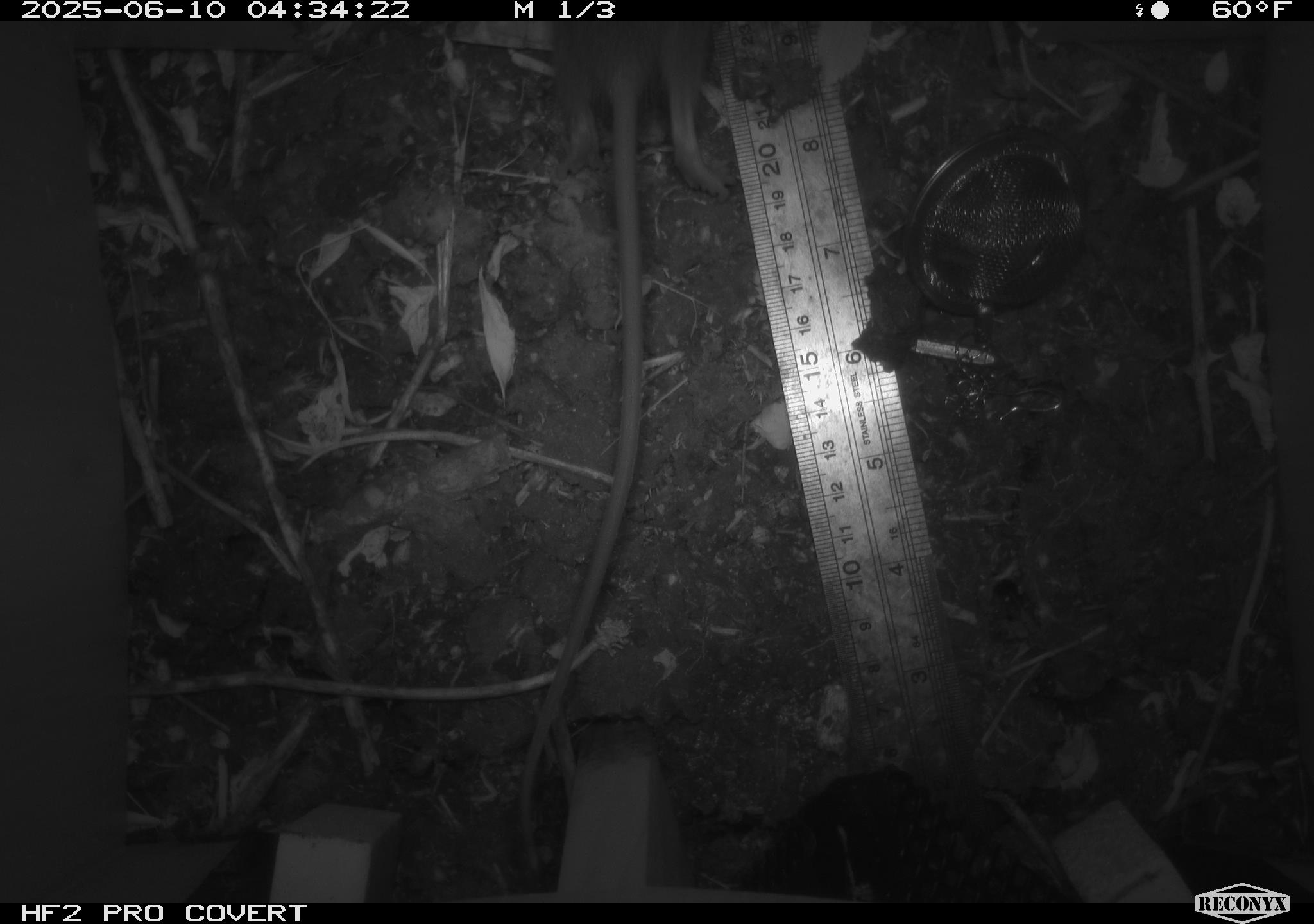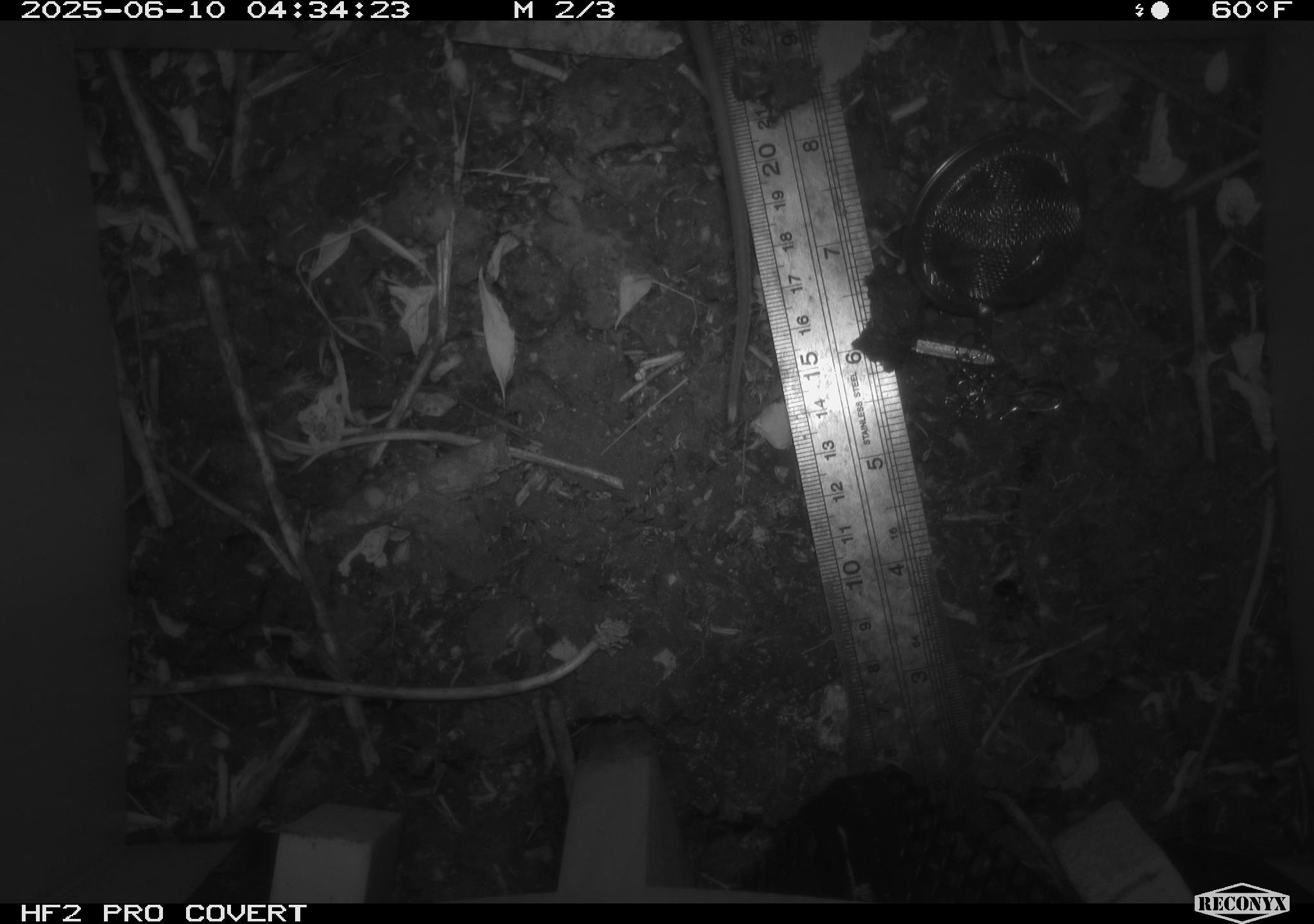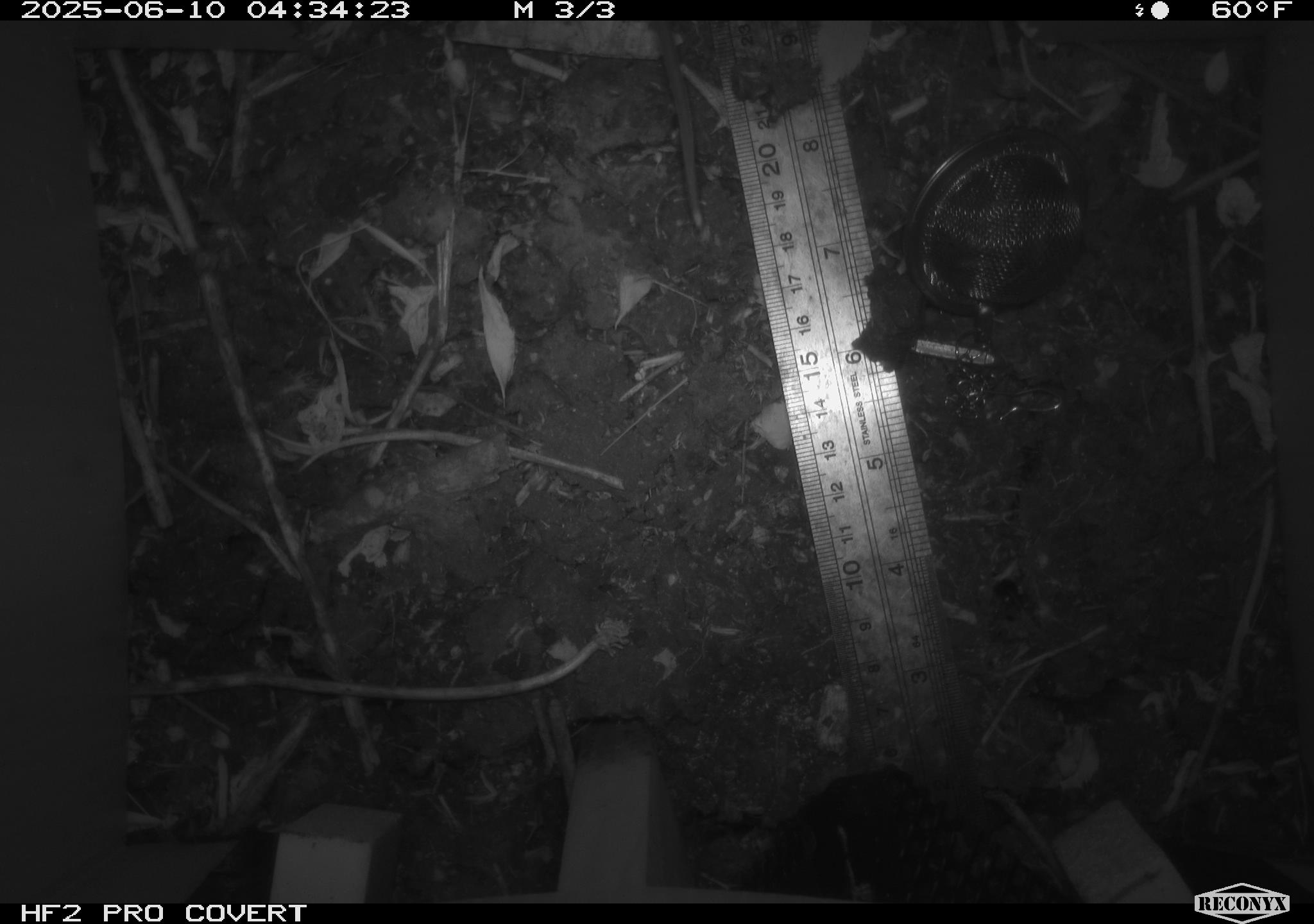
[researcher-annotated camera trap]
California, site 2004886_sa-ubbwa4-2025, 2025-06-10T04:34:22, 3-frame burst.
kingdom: Animalia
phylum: Chordata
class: Mammalia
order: Rodentia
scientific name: Rodentia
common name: rodent